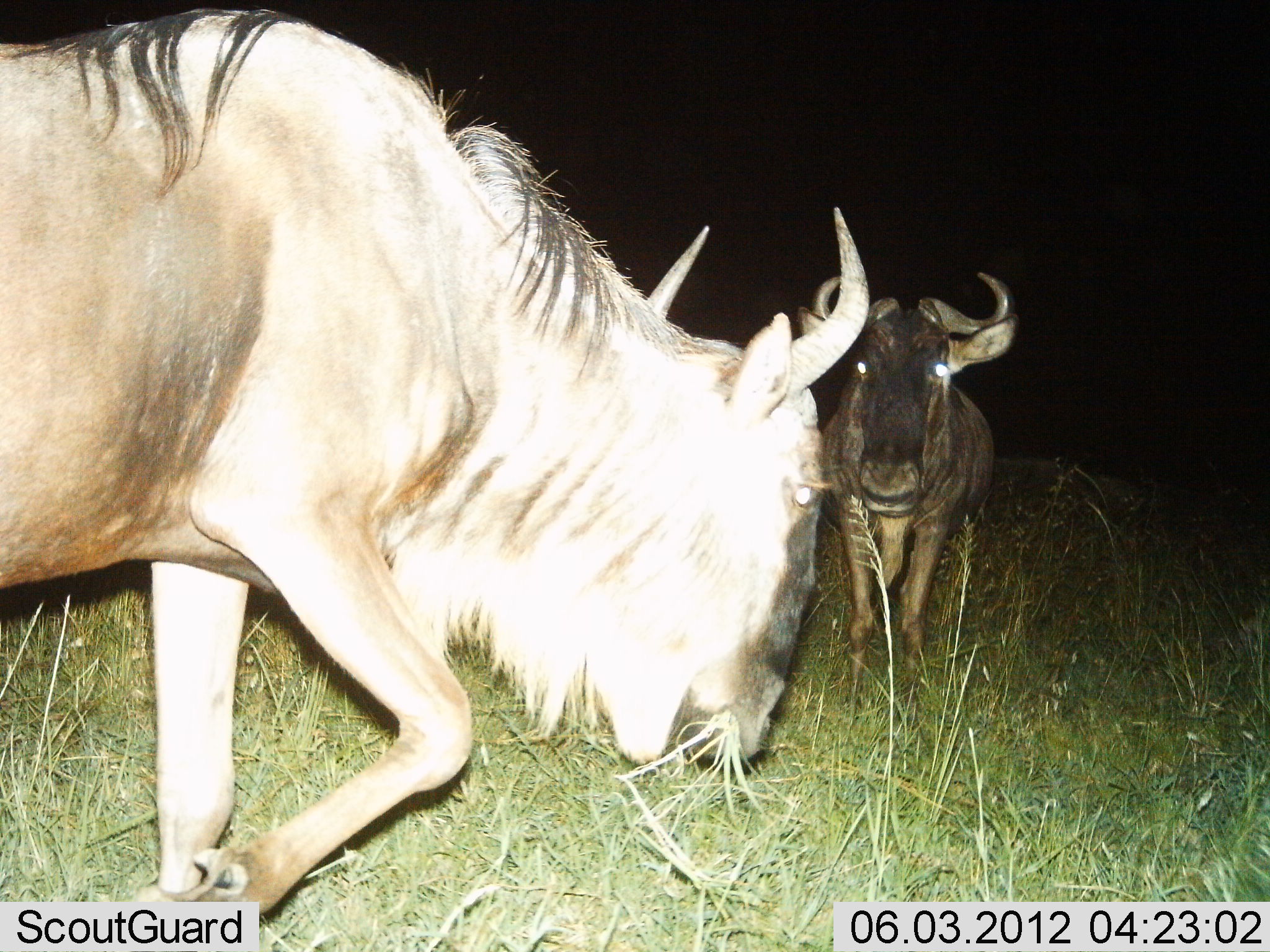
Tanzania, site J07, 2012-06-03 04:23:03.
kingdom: Animalia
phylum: Chordata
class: Mammalia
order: Artiodactyla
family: Bovidae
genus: Connochaetes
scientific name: Connochaetes taurinus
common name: blue wildebeest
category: wildebeest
Wildebeest (blue wildebeest) (Connochaetes taurinus), count 2. Behavior (volunteer vote fractions): standing 30%, resting 0%, moving 60%, interacting 10%. Young present (vote fraction): 0%. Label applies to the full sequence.